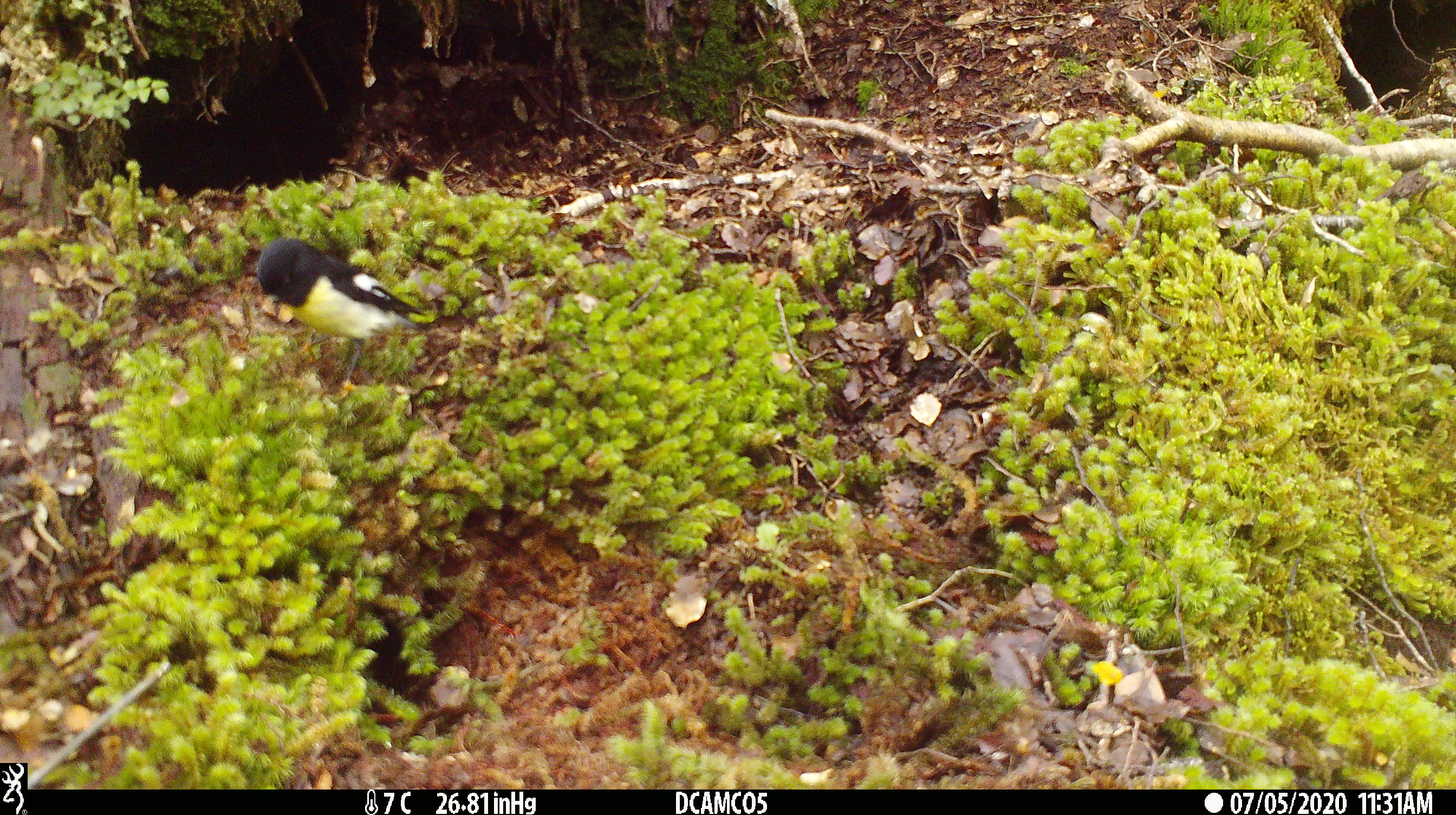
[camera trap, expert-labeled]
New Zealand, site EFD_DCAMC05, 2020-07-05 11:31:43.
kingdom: Animalia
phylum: Chordata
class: Aves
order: Passeriformes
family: Petroicidae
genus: Petroica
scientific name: Petroica macrocephala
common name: tomtit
Tomtit (Petroica macrocephala).